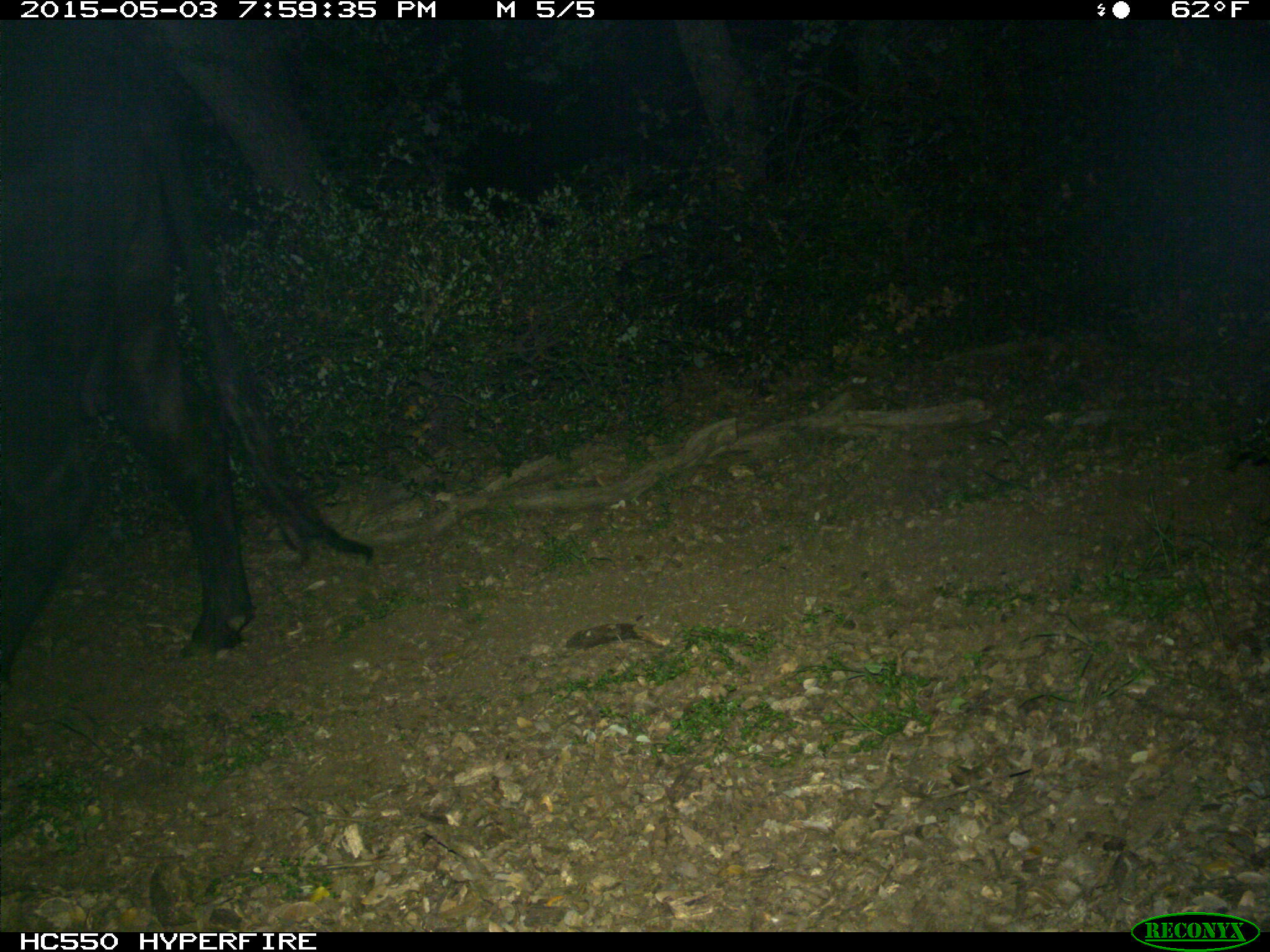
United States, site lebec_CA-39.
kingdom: Animalia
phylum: Chordata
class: Mammalia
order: Artiodactyla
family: Bovidae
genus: Bos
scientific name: Bos taurus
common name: domestic cow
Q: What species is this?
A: Bos taurus (domestic cow).